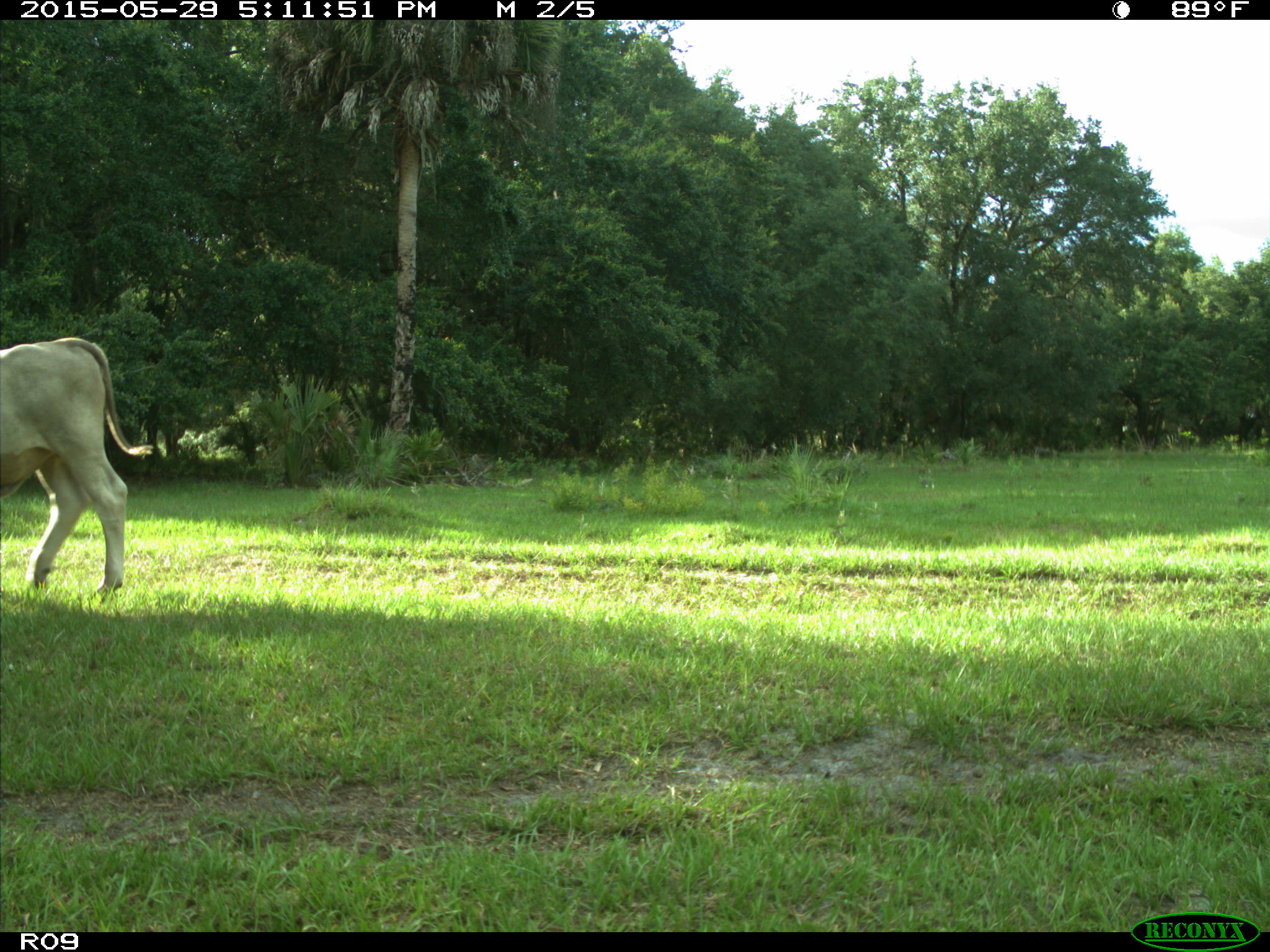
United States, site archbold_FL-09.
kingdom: Animalia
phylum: Chordata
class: Mammalia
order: Artiodactyla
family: Bovidae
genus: Bos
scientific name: Bos taurus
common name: domestic cow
Bos taurus (domestic cow).